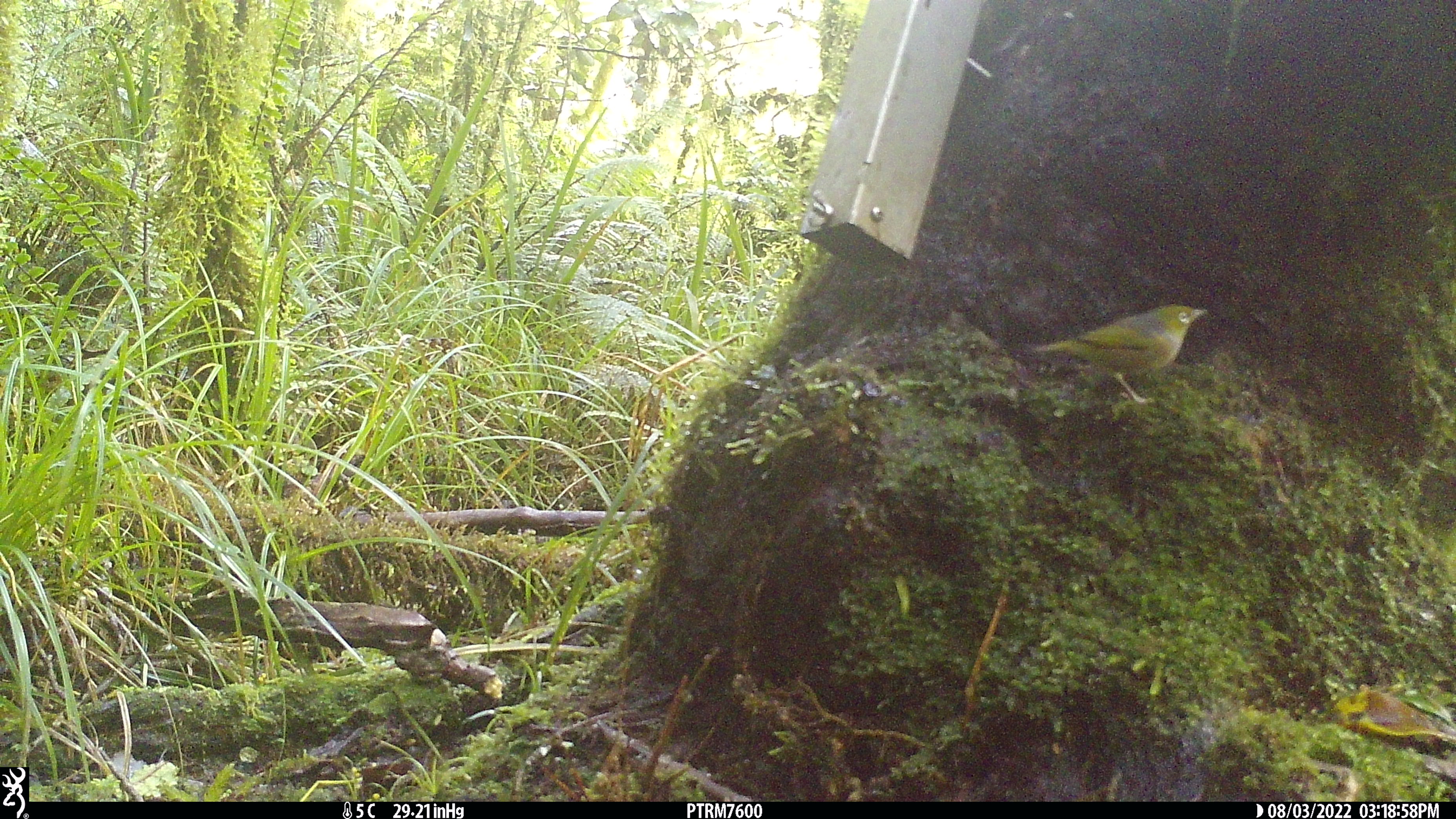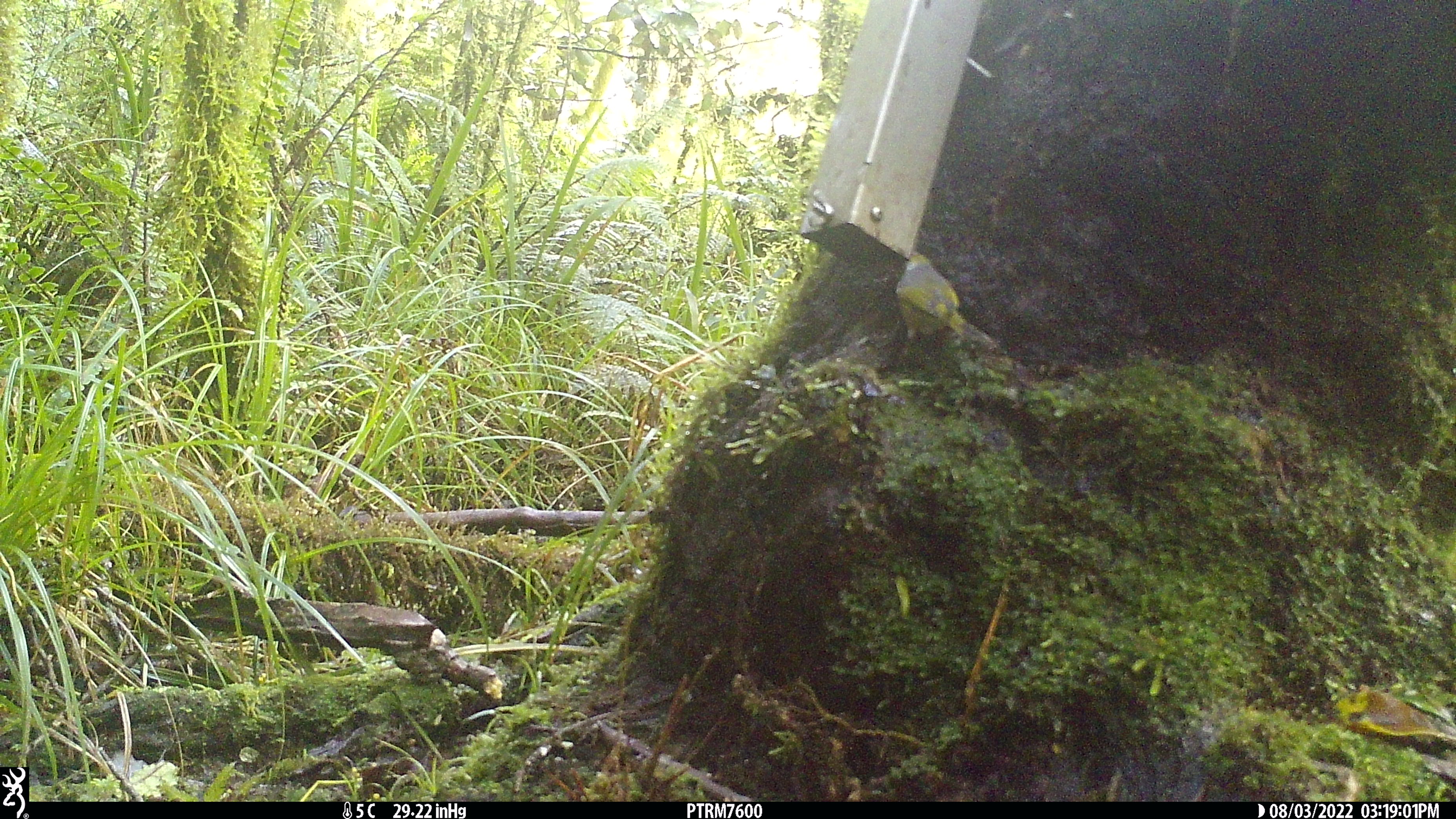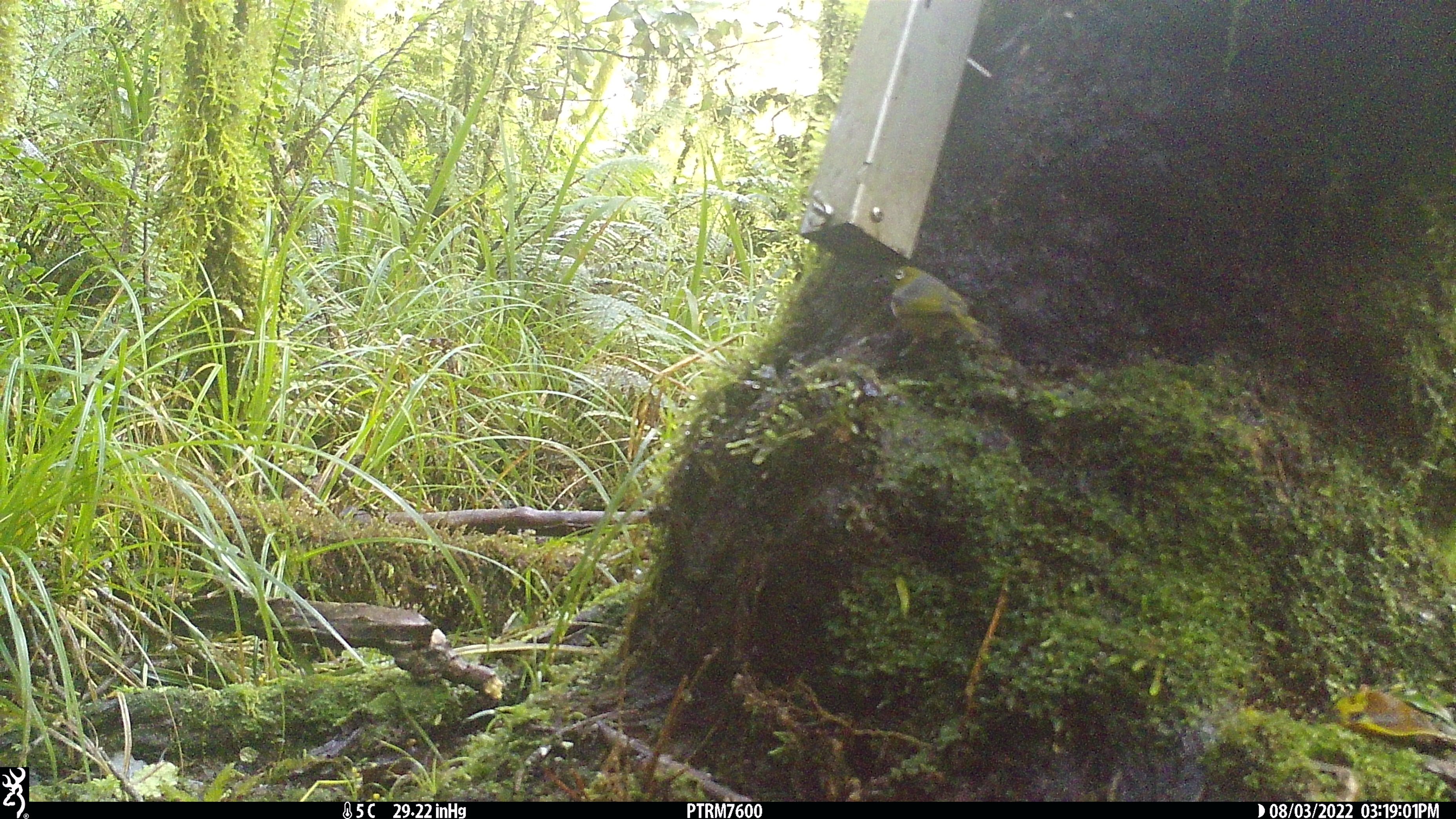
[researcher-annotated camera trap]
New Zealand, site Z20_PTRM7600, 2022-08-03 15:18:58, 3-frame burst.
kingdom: Animalia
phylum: Chordata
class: Aves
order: Passeriformes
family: Zosteropidae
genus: Zosterops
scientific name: Zosterops lateralis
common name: silvereye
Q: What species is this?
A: Silvereye (Zosterops lateralis).